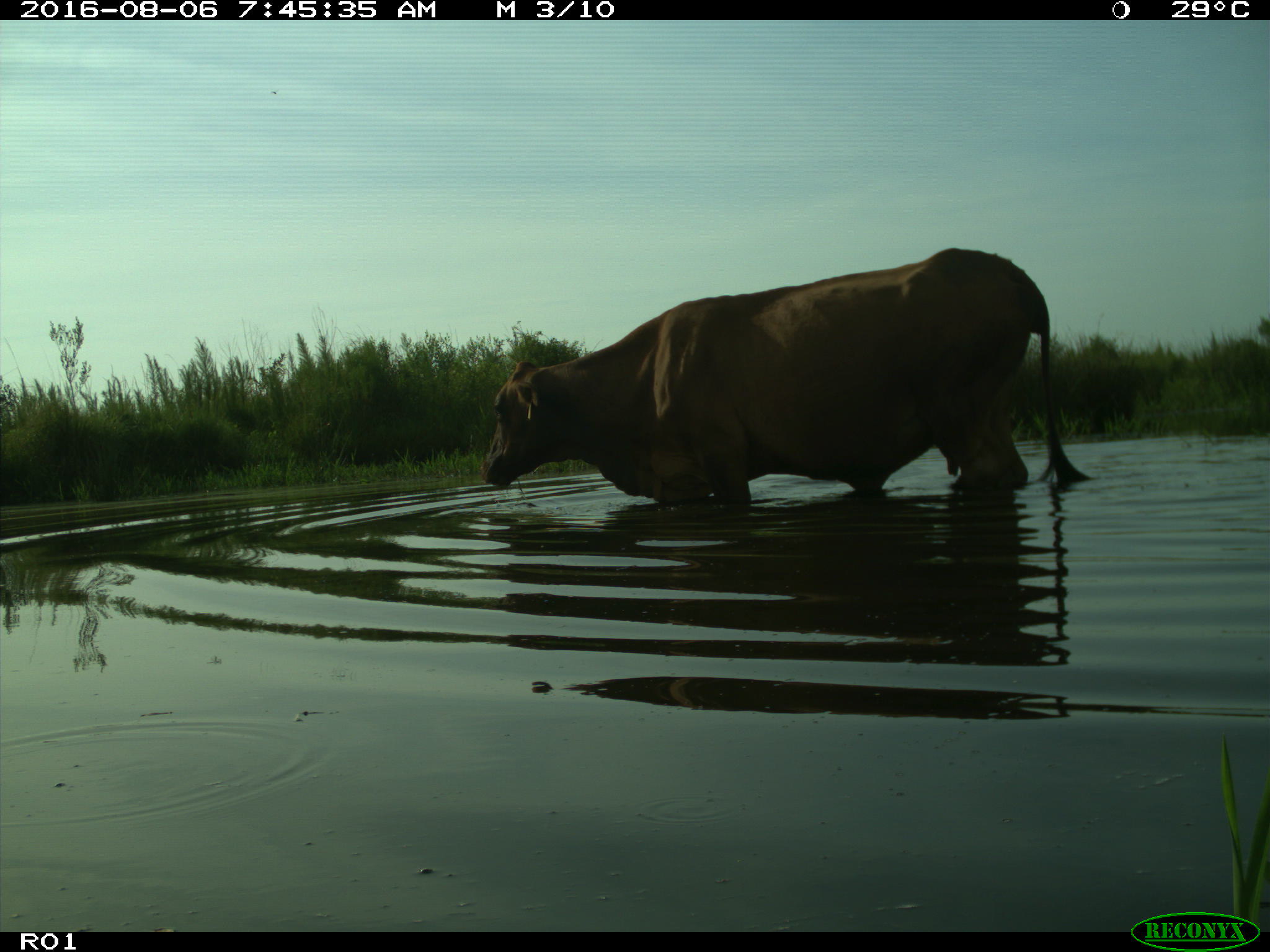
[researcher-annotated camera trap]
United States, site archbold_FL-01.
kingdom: Animalia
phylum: Chordata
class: Mammalia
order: Artiodactyla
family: Bovidae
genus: Bos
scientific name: Bos taurus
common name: domestic cow